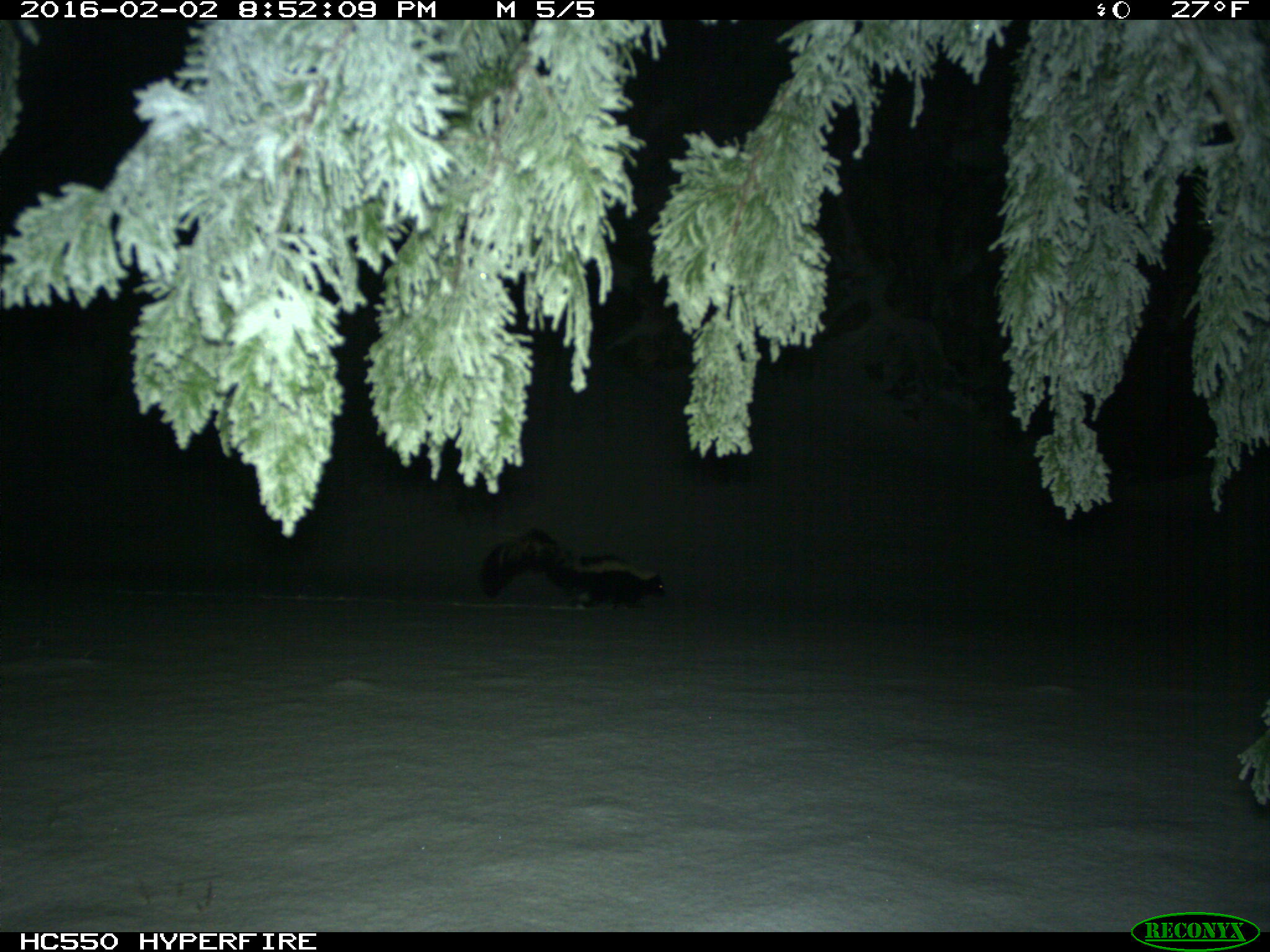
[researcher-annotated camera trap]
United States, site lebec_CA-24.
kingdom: Animalia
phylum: Chordata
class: Mammalia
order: Carnivora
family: Mephitidae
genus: Mephitis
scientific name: Mephitis mephitis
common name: striped skunk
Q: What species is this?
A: Mephitis mephitis (striped skunk).